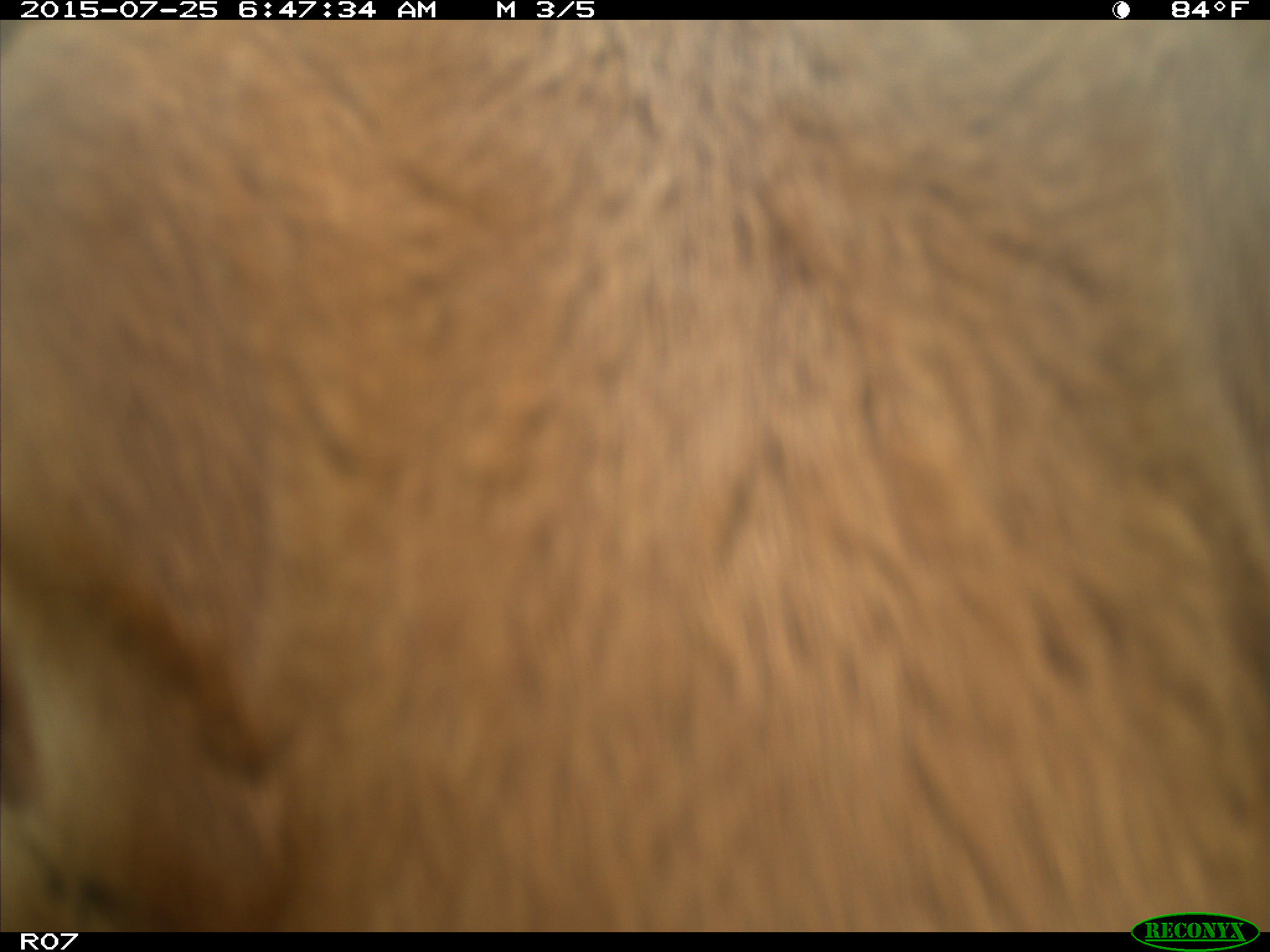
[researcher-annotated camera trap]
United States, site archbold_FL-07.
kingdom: Animalia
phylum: Chordata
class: Mammalia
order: Artiodactyla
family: Bovidae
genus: Bos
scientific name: Bos taurus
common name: domestic cow